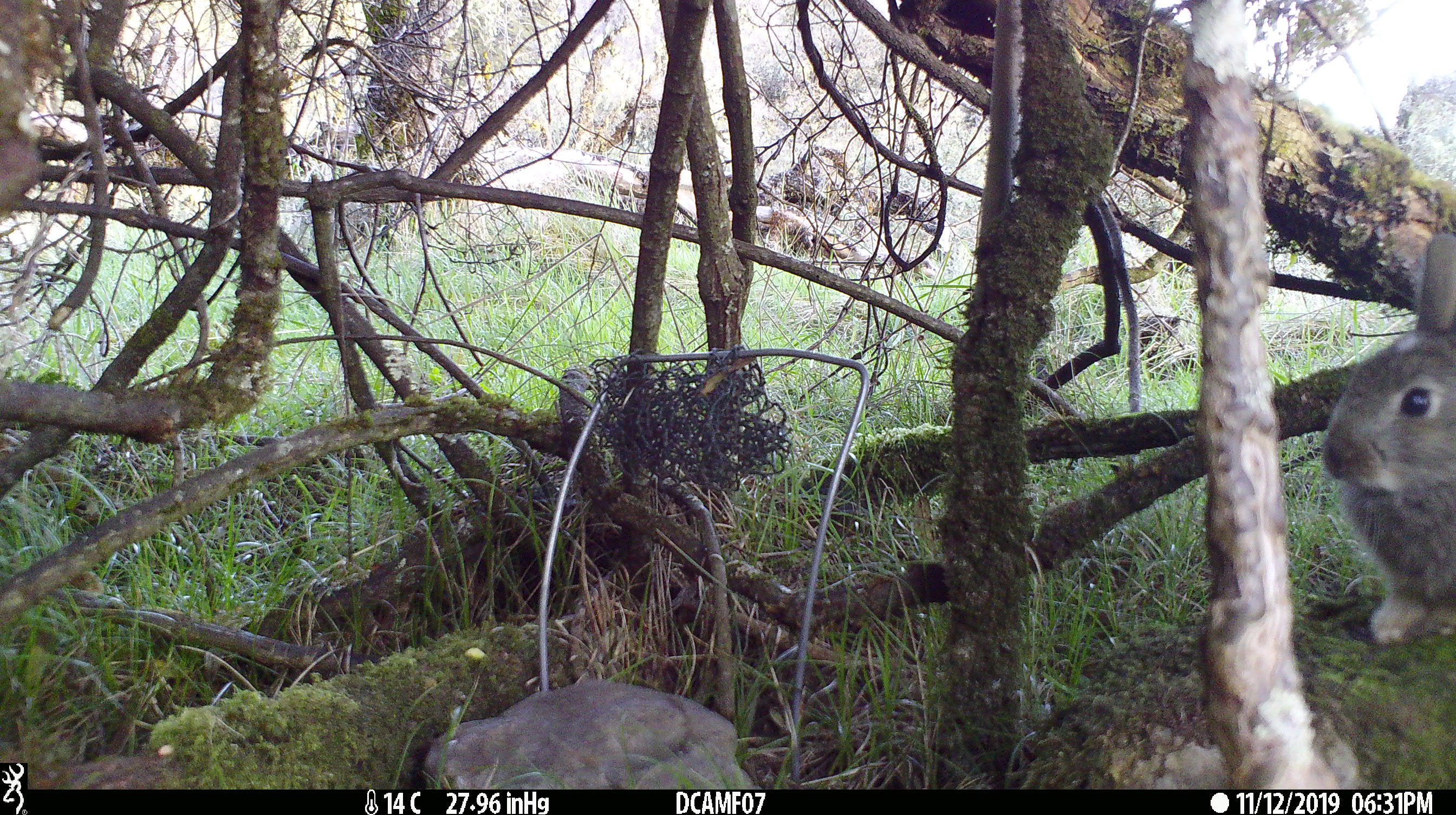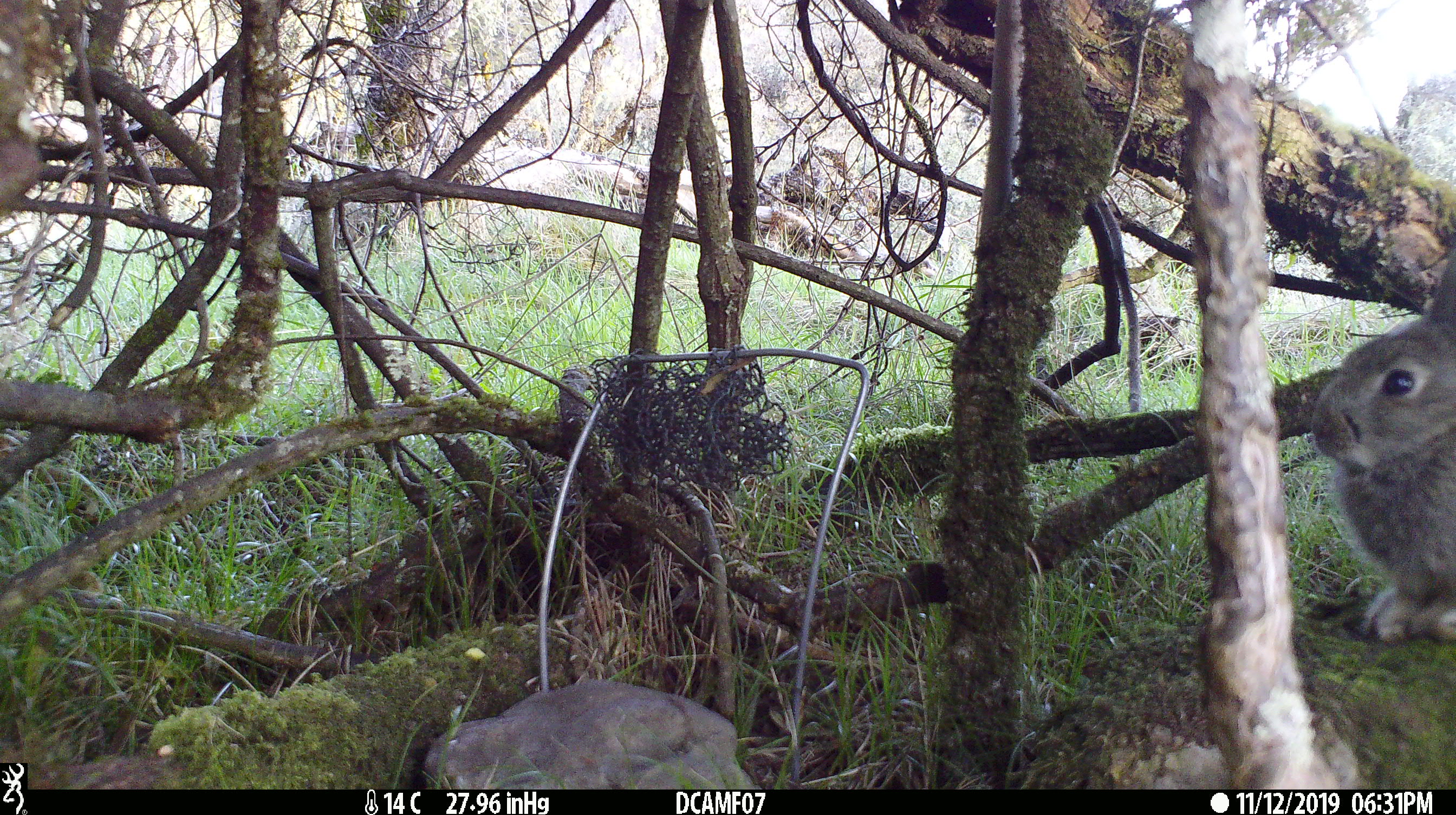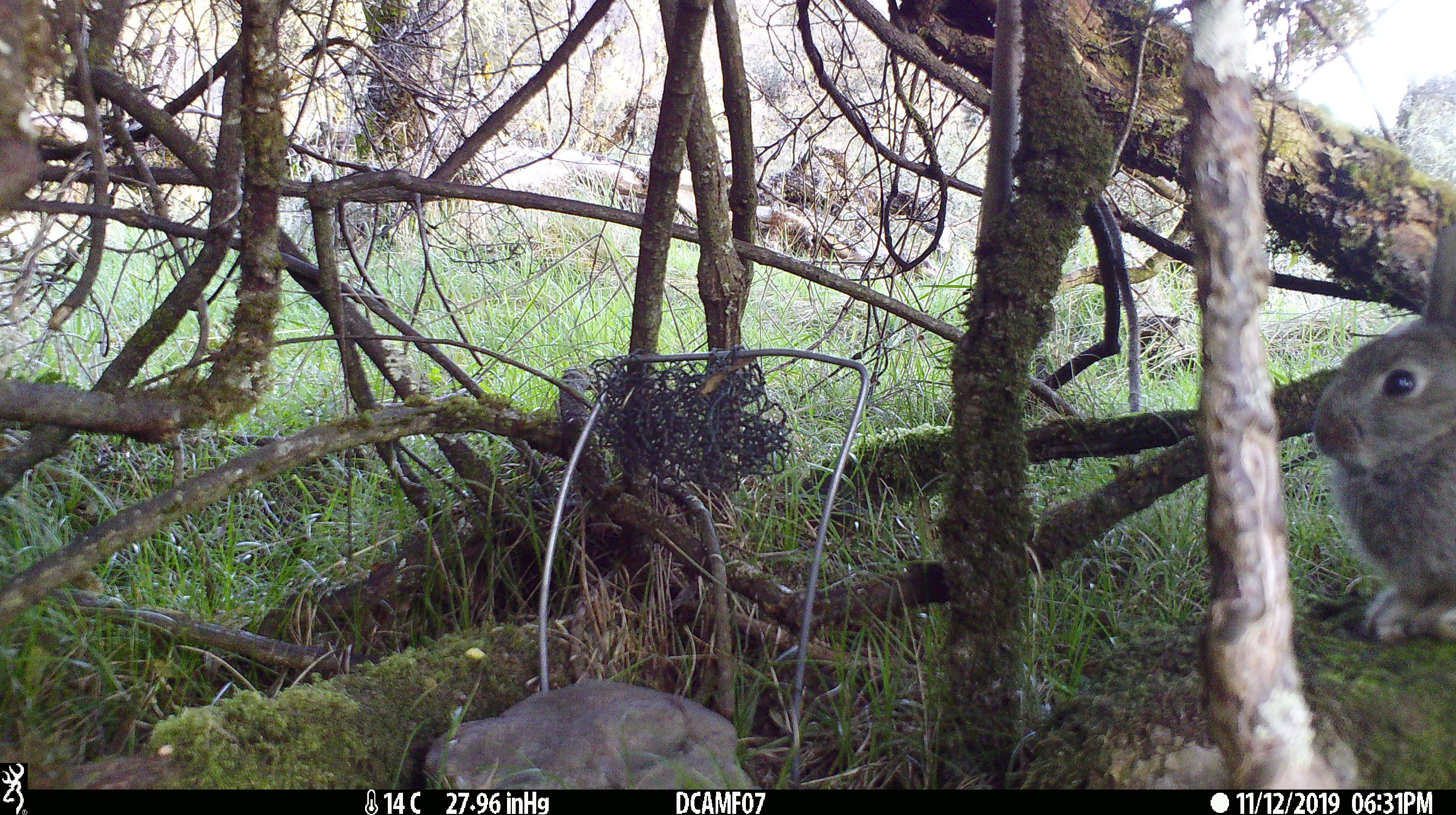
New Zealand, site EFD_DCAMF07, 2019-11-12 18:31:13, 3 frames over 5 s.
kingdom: Animalia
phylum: Chordata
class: Mammalia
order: Lagomorpha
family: Leporidae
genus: Oryctolagus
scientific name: Oryctolagus cuniculus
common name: european rabbit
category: rabbit